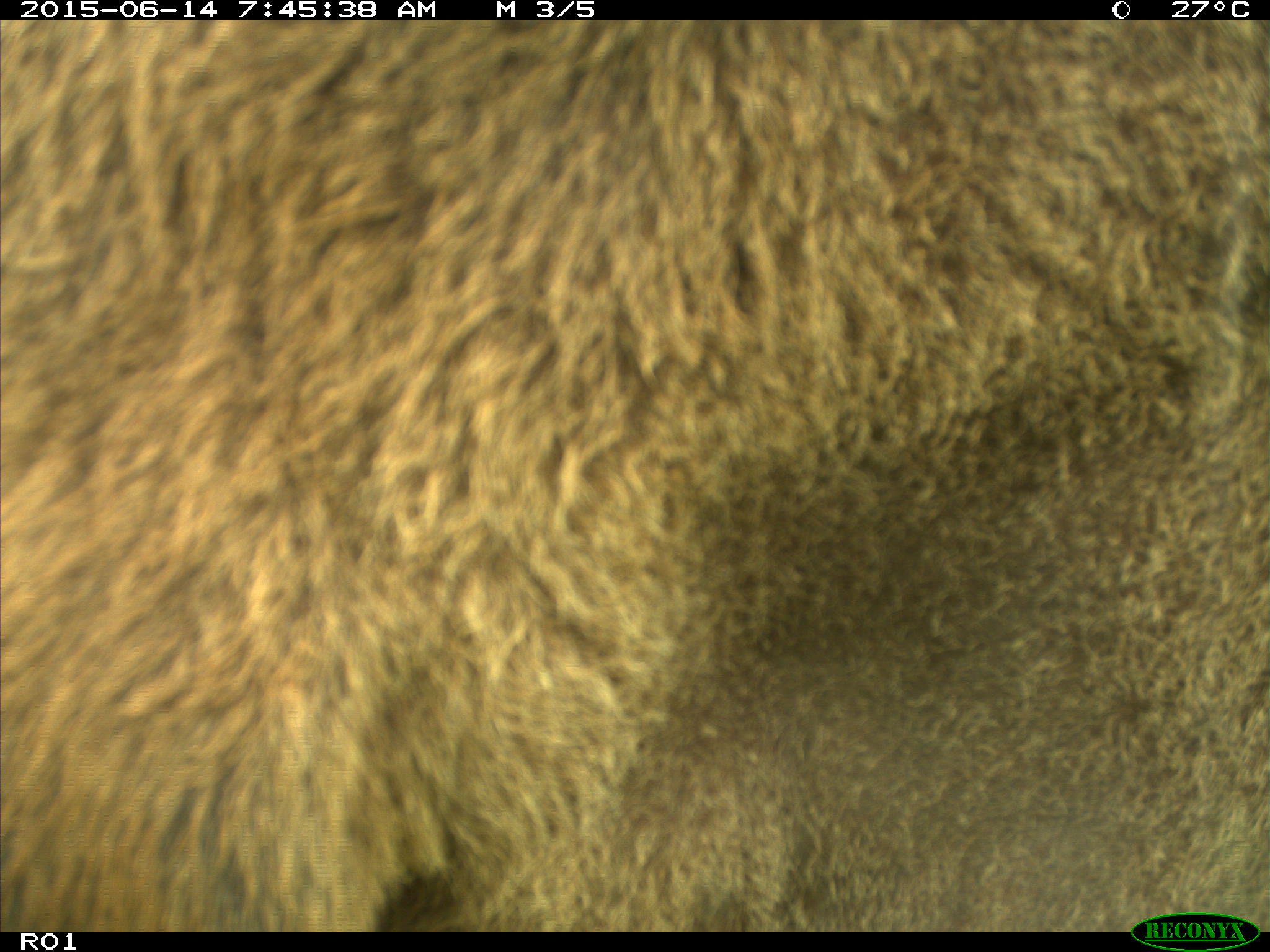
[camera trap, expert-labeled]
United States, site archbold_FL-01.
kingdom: Animalia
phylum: Chordata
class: Mammalia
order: Artiodactyla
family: Bovidae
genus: Bos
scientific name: Bos taurus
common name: domestic cow